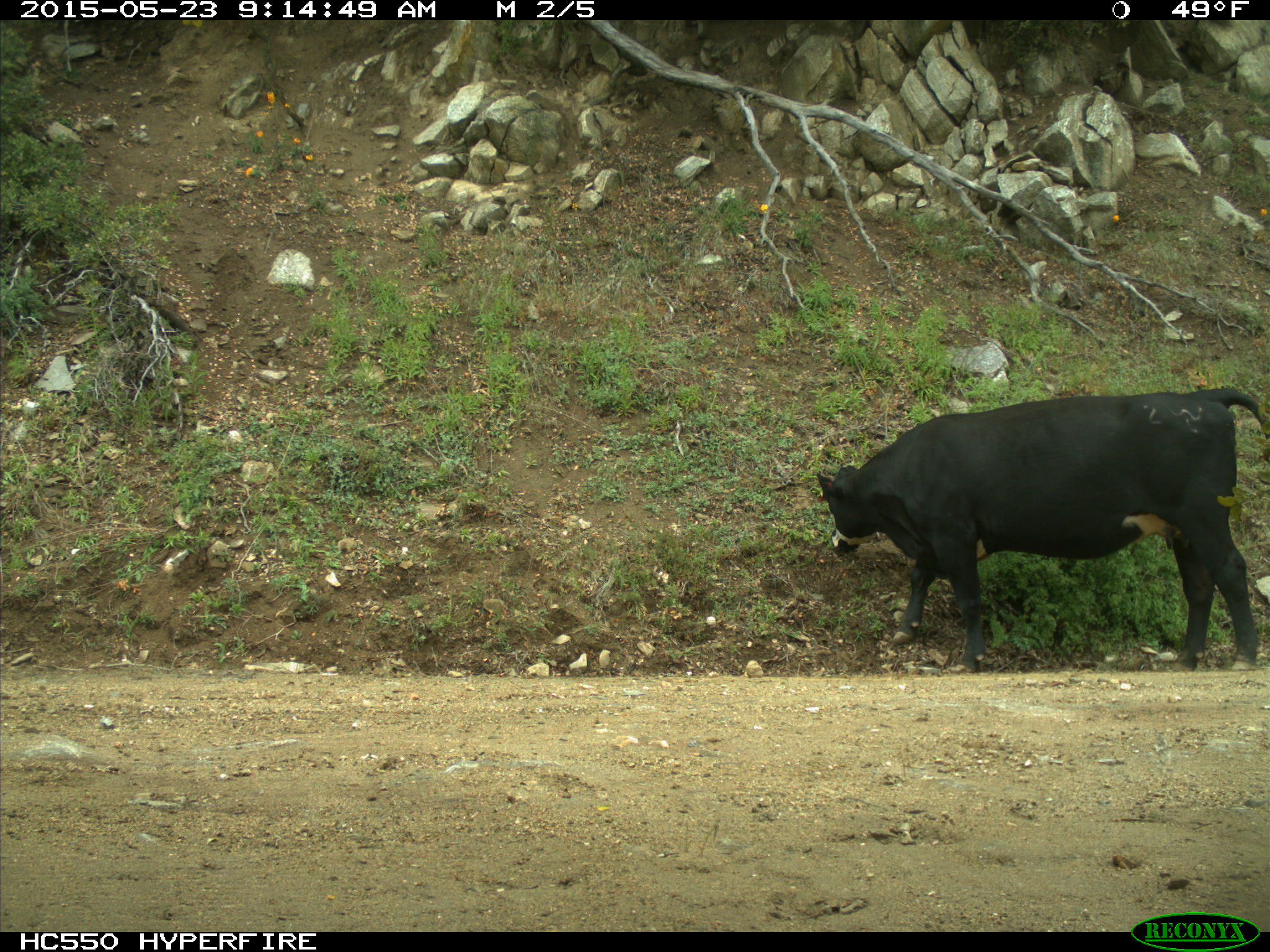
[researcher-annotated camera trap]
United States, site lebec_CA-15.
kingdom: Animalia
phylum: Chordata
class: Mammalia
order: Artiodactyla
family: Bovidae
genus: Bos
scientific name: Bos taurus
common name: domestic cow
Bos taurus (domestic cow).